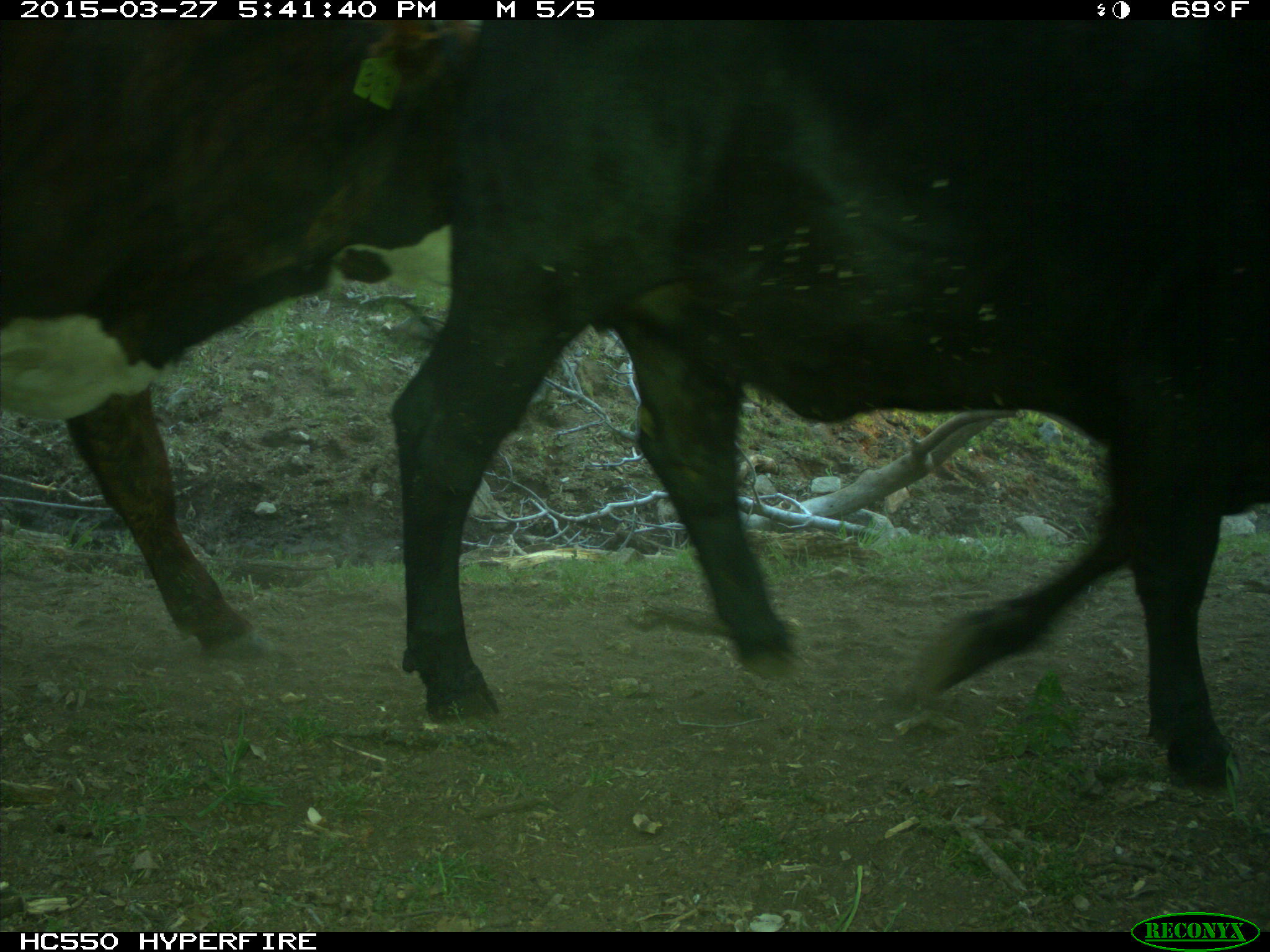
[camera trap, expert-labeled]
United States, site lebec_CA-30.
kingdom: Animalia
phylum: Chordata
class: Mammalia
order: Artiodactyla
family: Bovidae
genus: Bos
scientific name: Bos taurus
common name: domestic cow